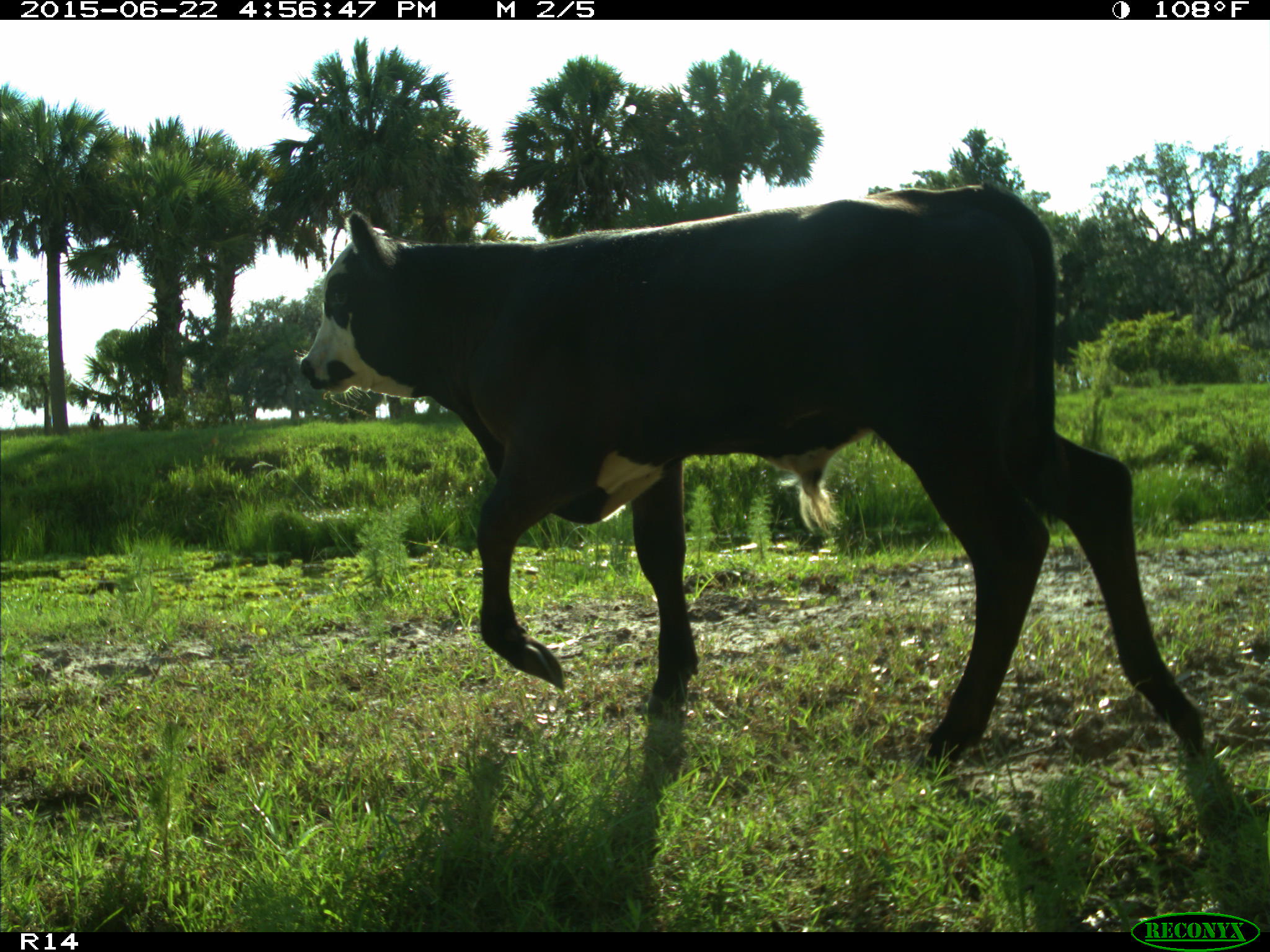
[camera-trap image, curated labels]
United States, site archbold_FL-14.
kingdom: Animalia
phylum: Chordata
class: Mammalia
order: Artiodactyla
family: Bovidae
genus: Bos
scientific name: Bos taurus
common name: domestic cow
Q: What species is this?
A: Bos taurus (domestic cow).